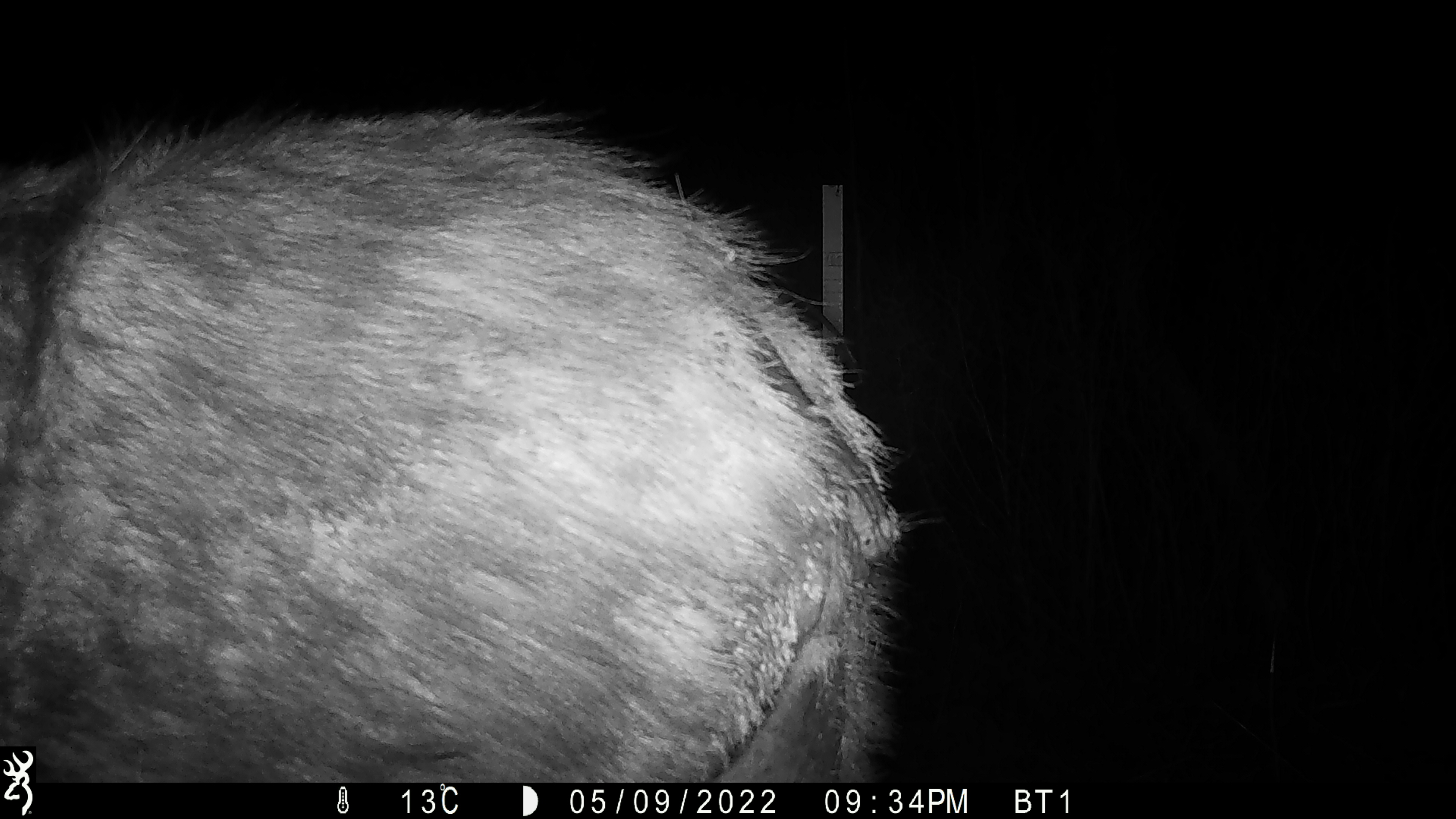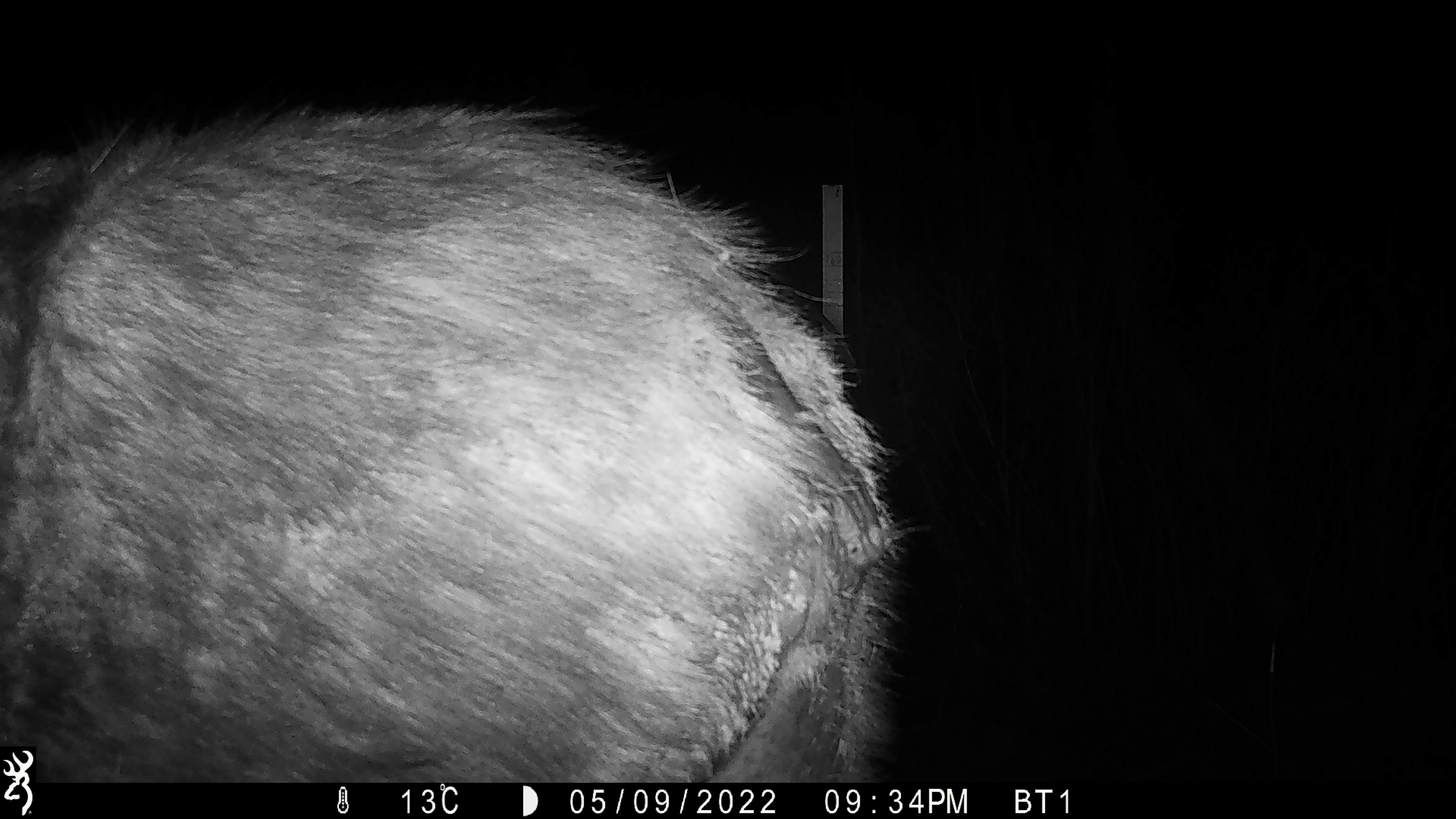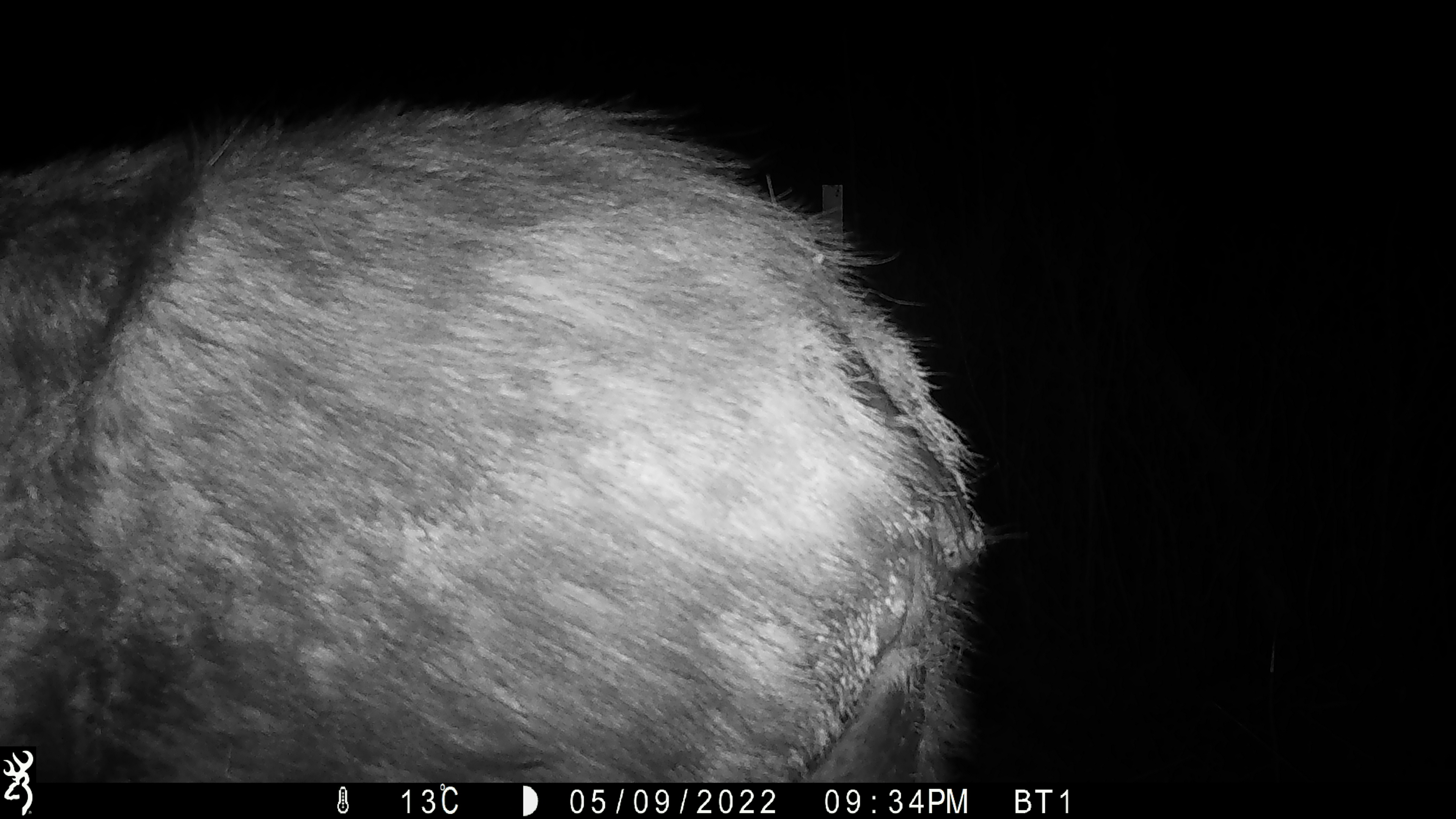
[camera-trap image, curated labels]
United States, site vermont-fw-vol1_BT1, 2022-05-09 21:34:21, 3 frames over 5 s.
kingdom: Animalia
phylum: Chordata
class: Mammalia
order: Artiodactyla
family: Cervidae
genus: Alces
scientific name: Alces alces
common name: moose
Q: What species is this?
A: Moose (Alces alces).